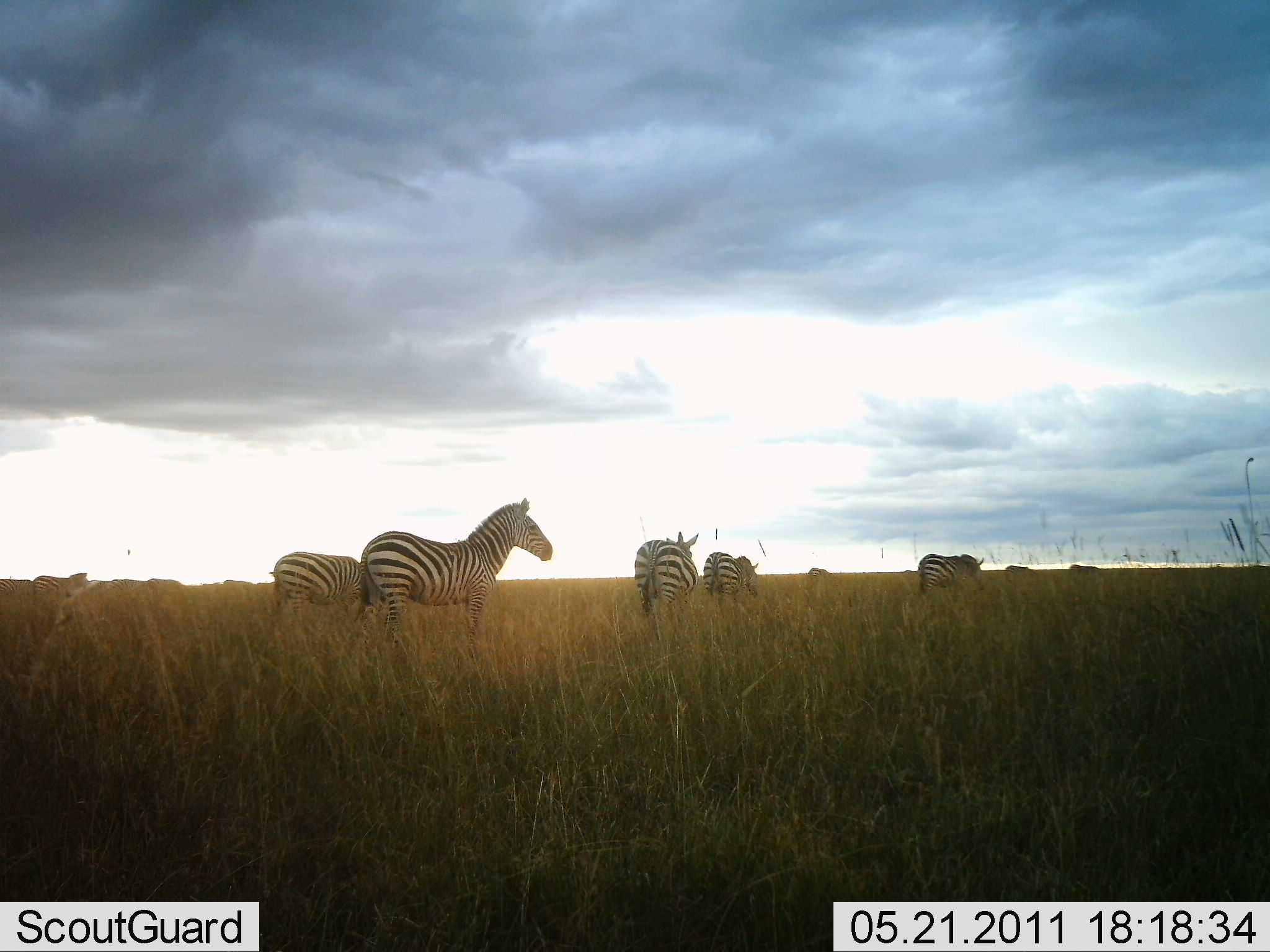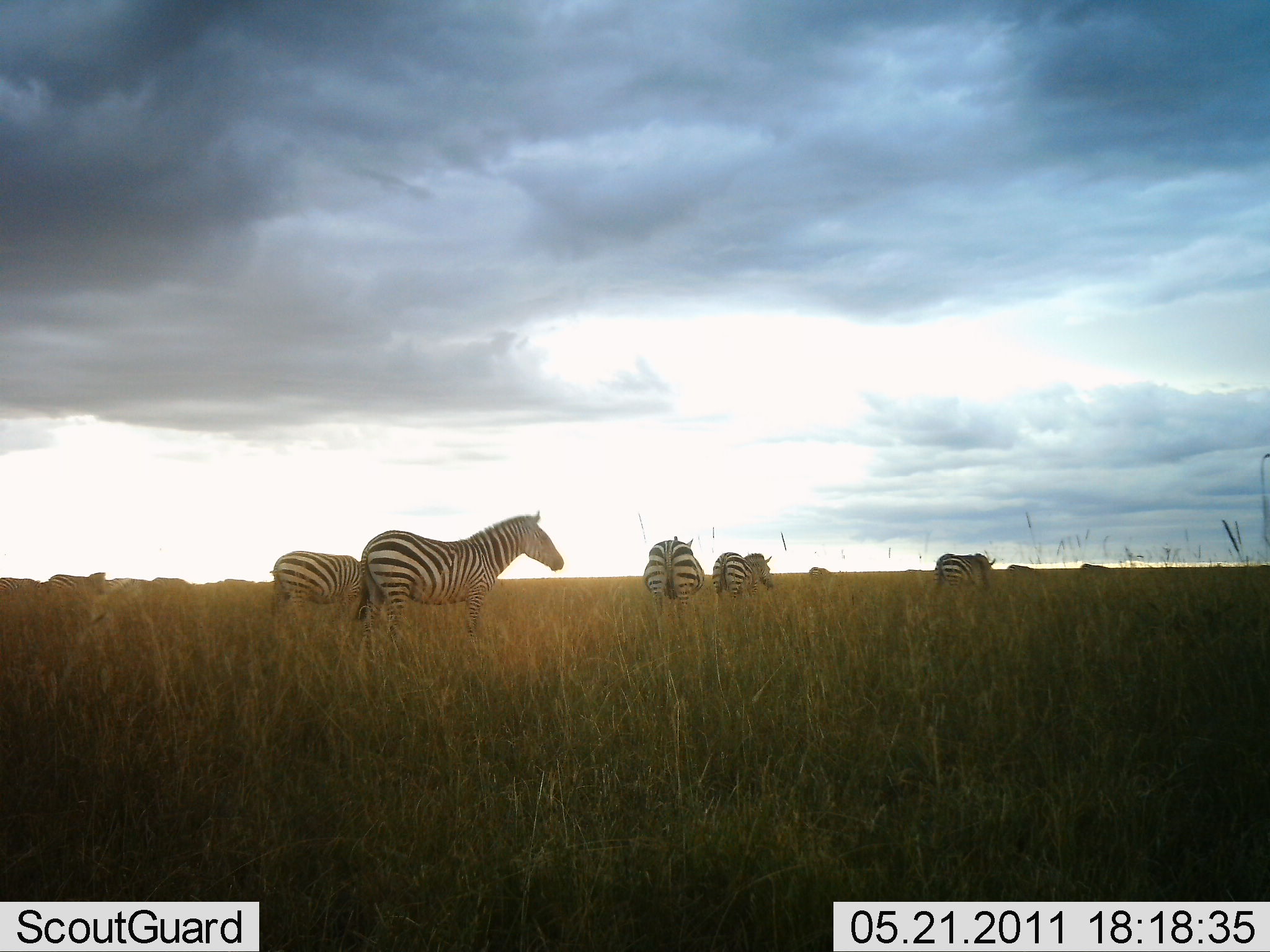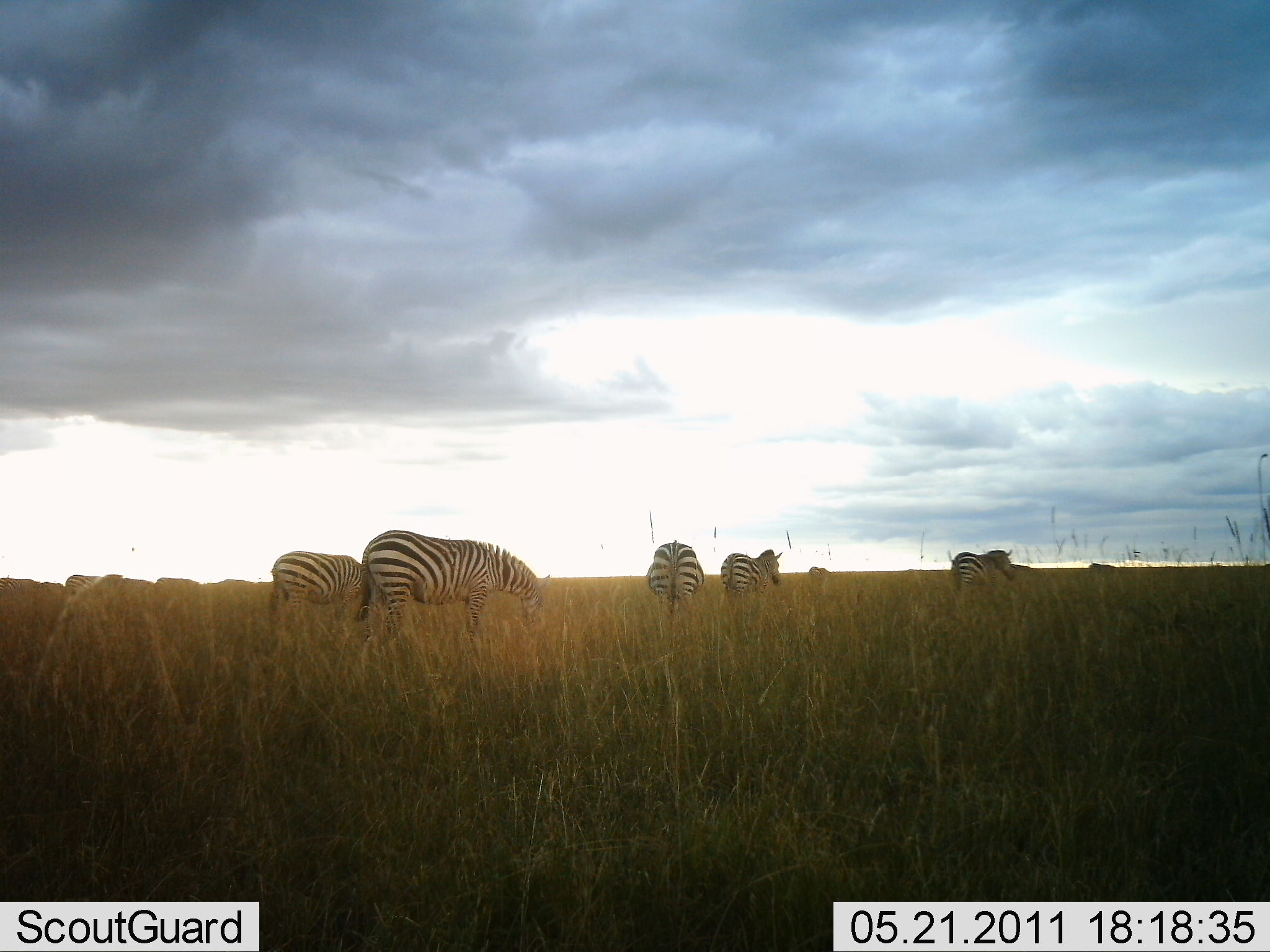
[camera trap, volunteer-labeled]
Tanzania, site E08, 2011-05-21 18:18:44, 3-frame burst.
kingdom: Animalia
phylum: Chordata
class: Mammalia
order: Perissodactyla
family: Equidae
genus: Equus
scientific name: Equus quagga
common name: plains zebra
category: zebra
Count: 10.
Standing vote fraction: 47%.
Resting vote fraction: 0%.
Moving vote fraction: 73%.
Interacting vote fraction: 7%.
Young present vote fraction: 0%.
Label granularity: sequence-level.